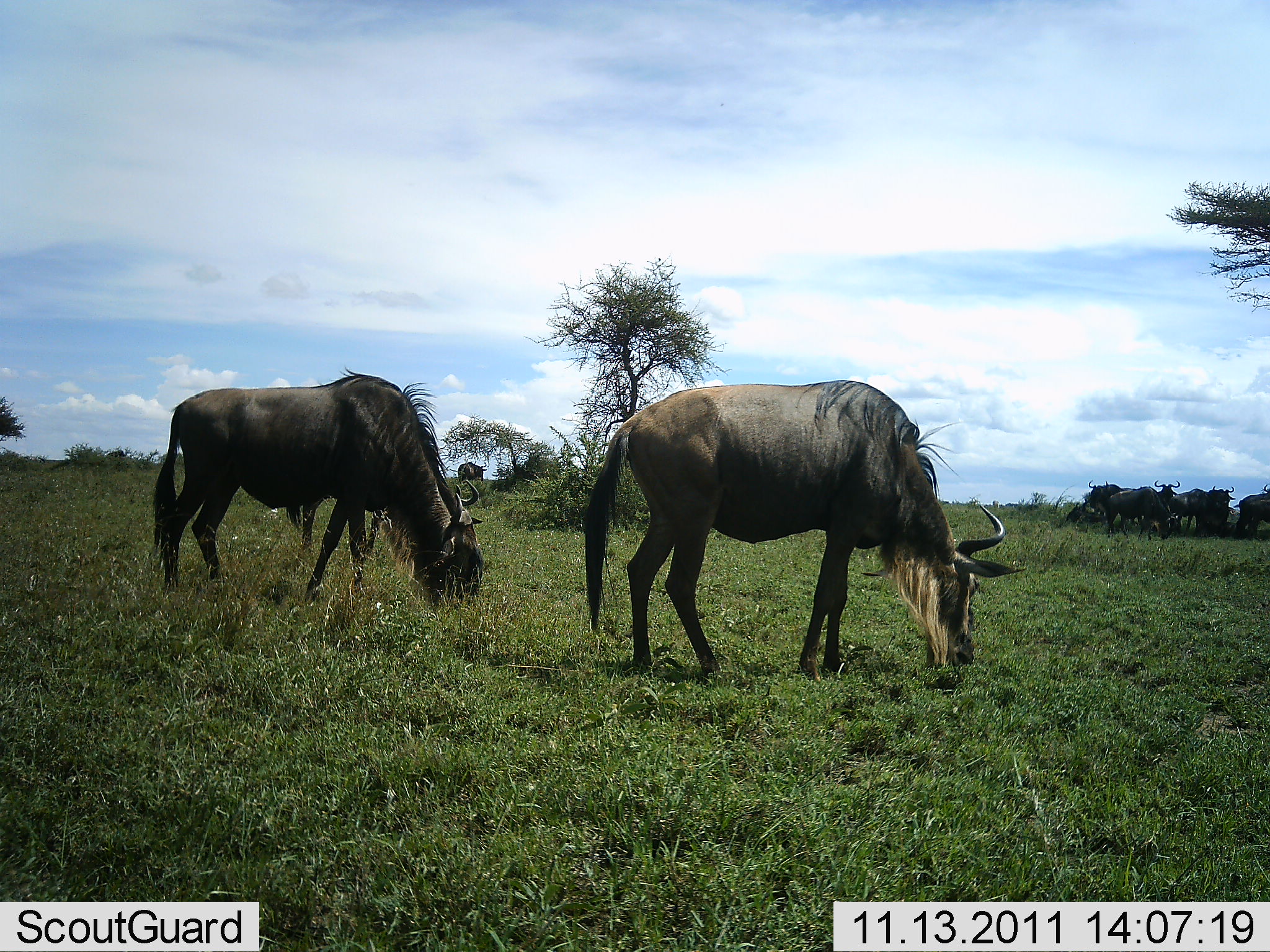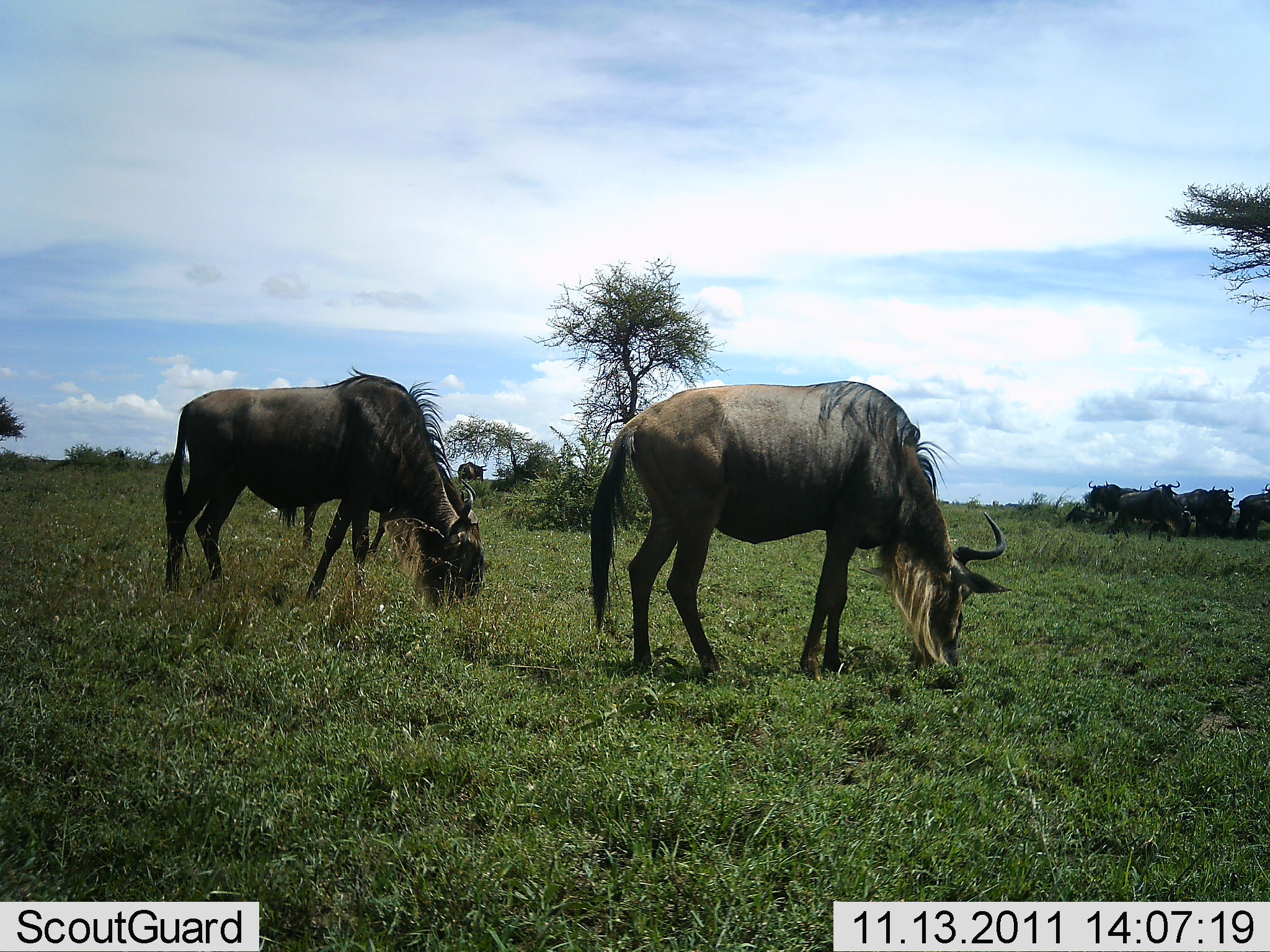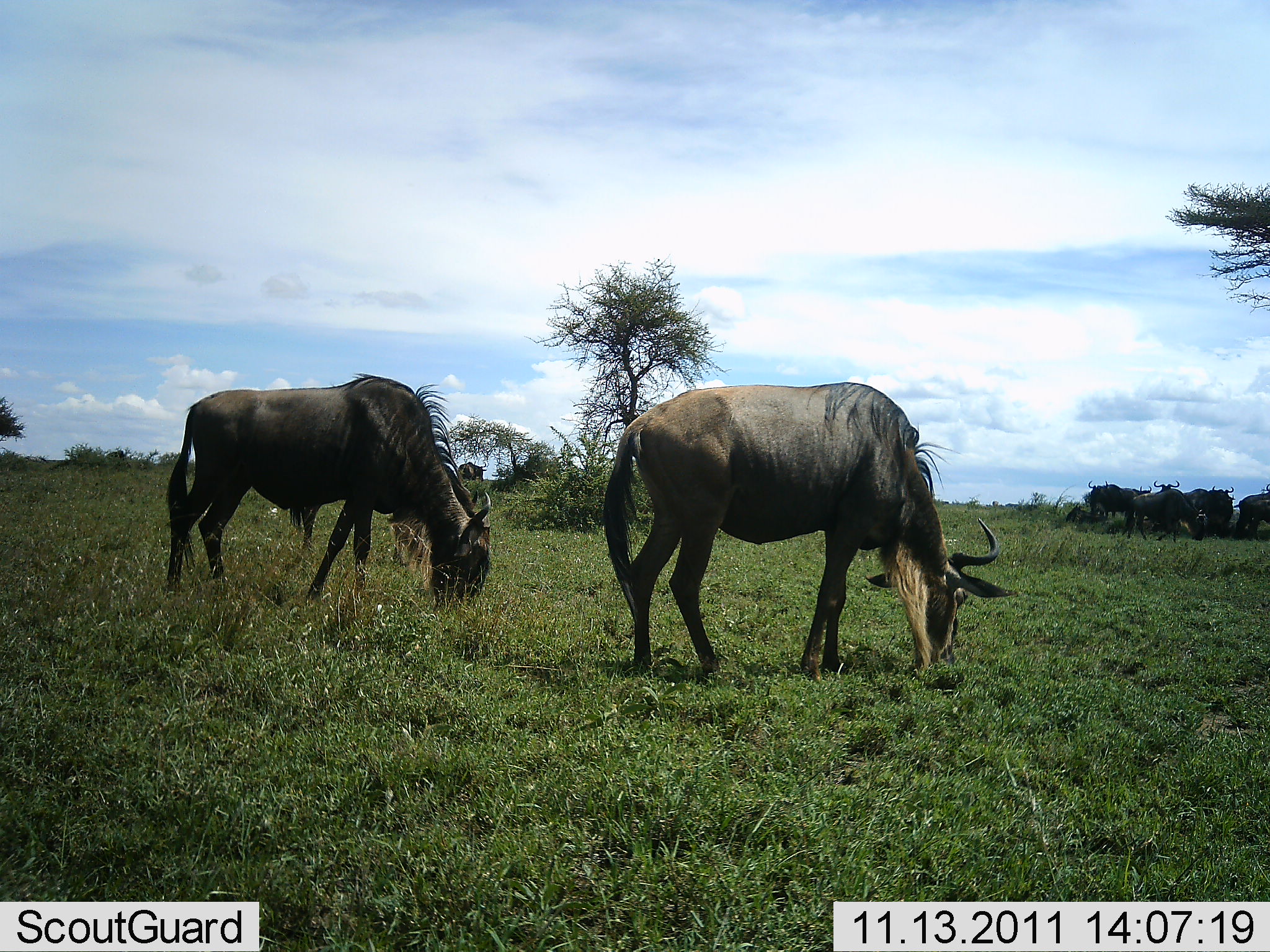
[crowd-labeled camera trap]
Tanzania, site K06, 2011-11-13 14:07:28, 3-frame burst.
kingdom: Animalia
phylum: Chordata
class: Mammalia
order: Artiodactyla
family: Bovidae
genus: Connochaetes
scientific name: Connochaetes taurinus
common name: blue wildebeest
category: wildebeest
Wildebeest (blue wildebeest) (Connochaetes taurinus), count 6. Behavior (volunteer vote fractions): standing 40%, resting 10%, moving 20%, interacting 10%. Young present (vote fraction): 0%. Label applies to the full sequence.